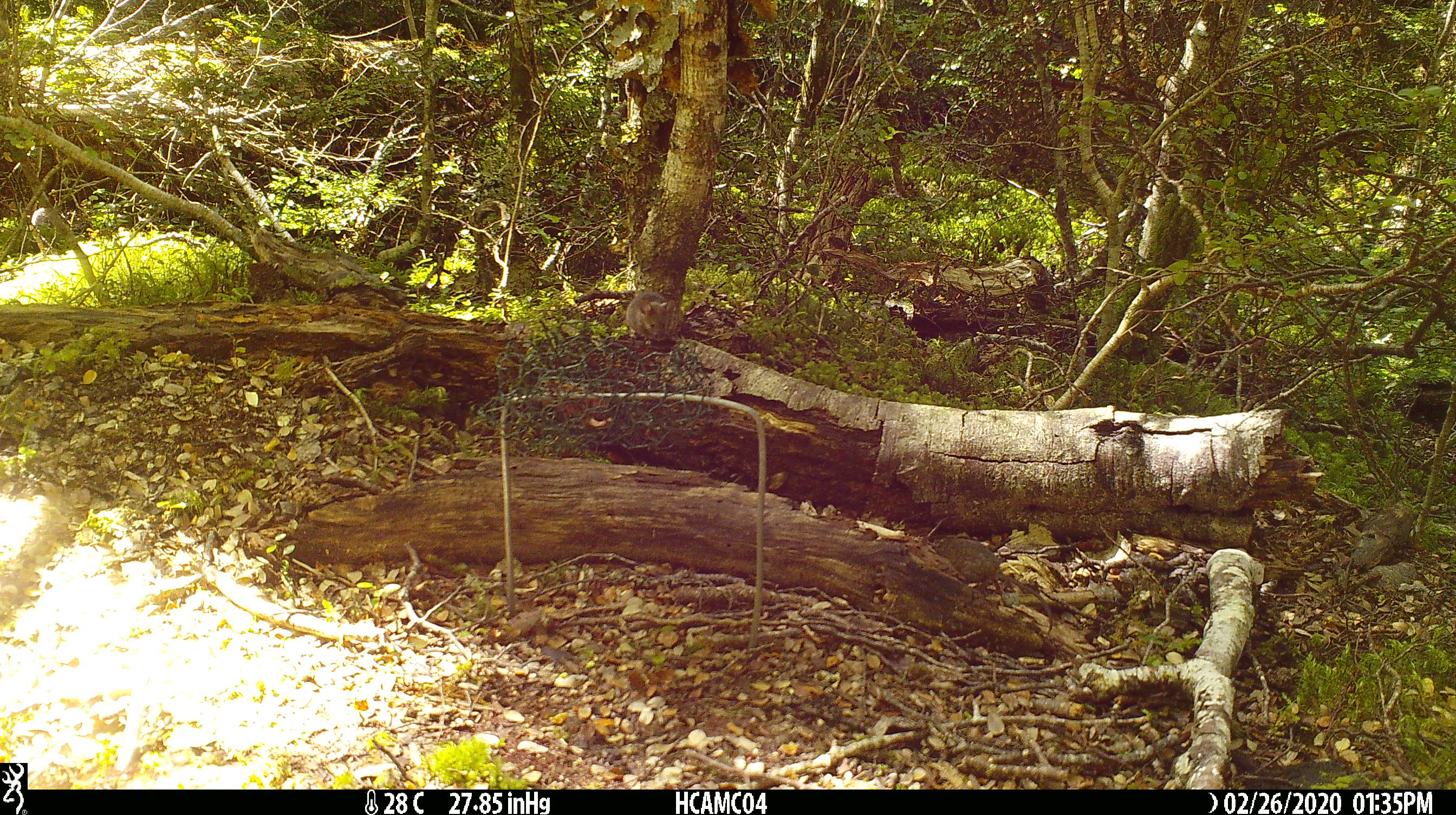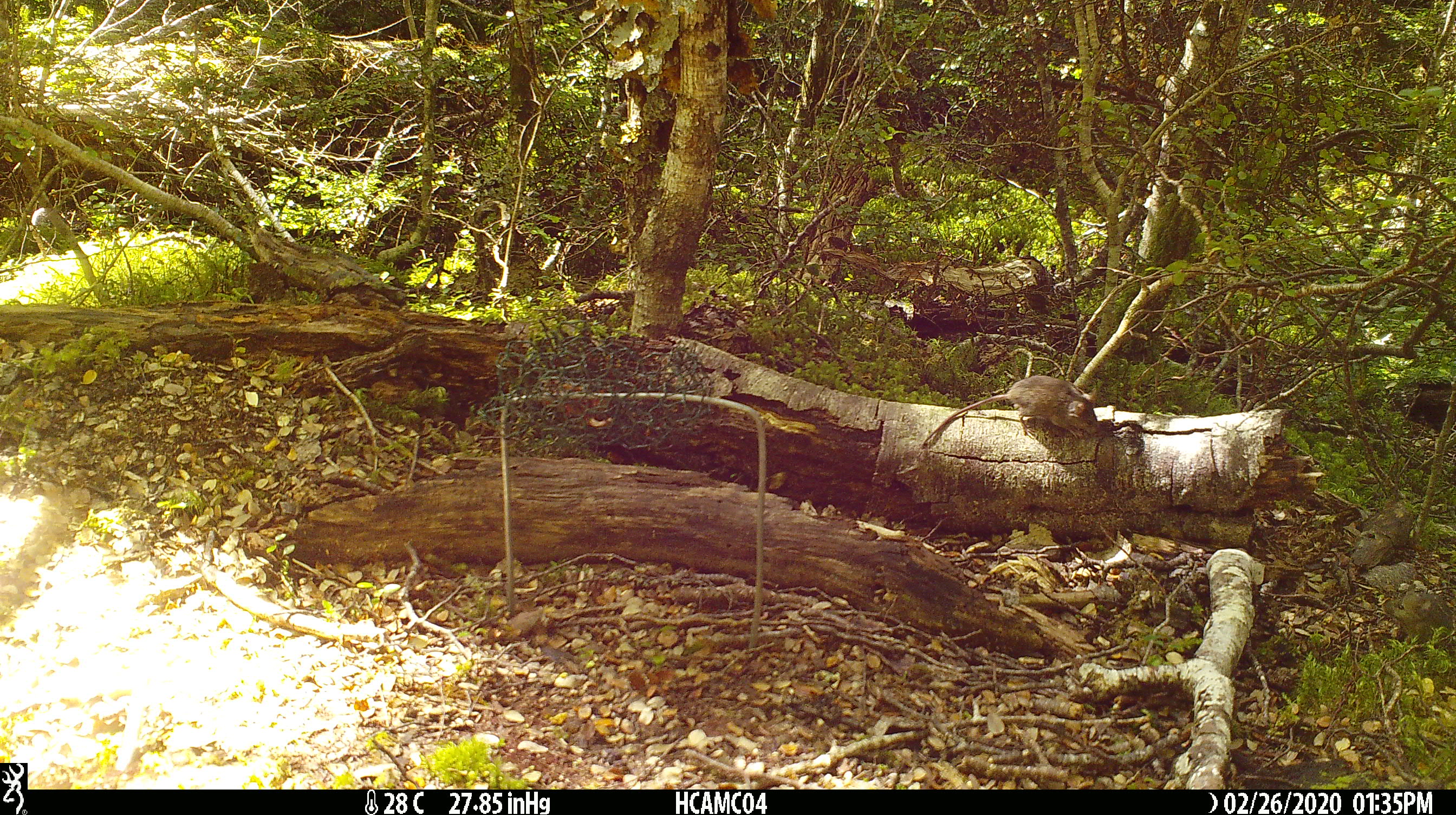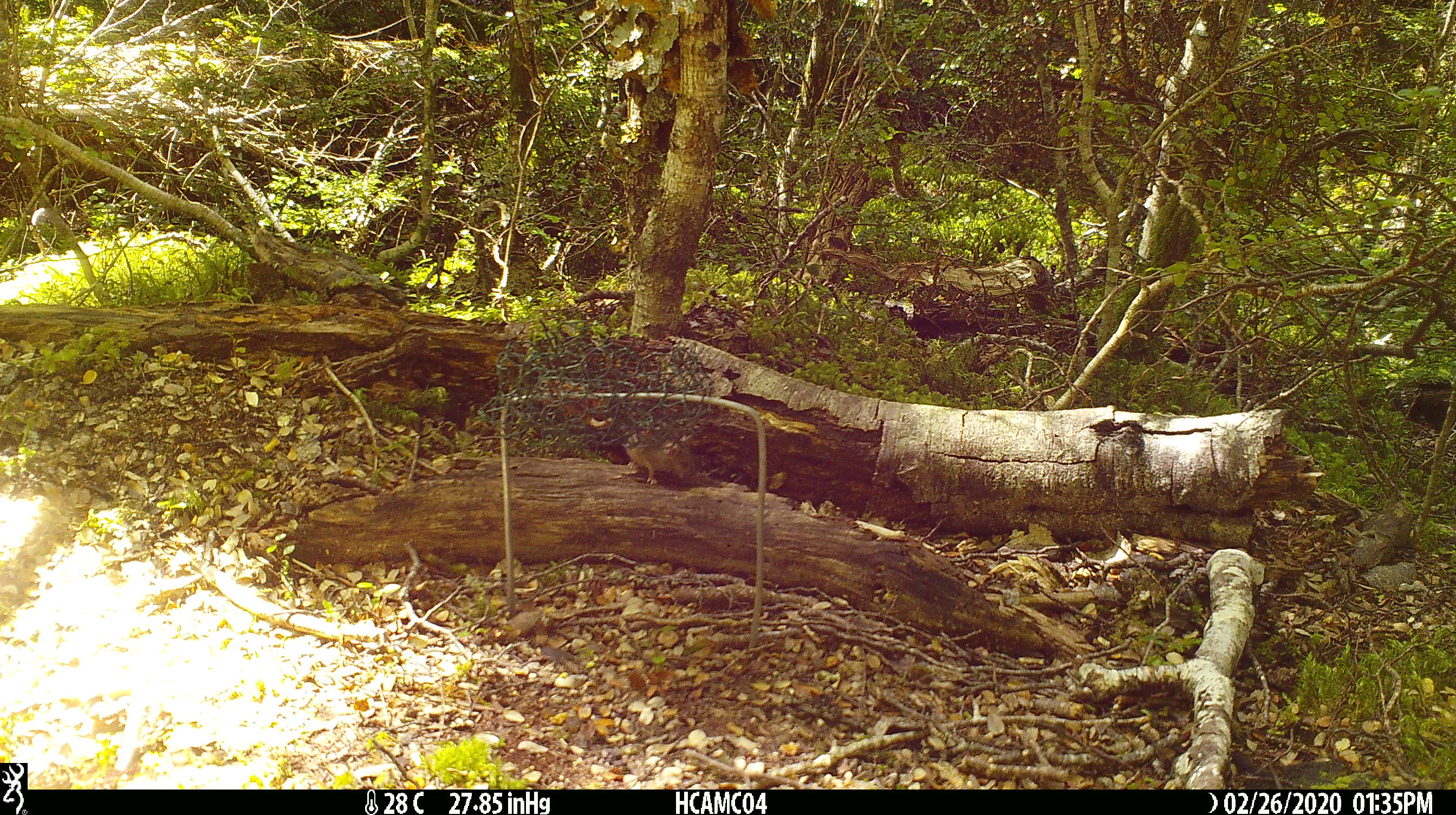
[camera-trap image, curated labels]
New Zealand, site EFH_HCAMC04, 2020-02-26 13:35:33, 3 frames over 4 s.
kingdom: Animalia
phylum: Chordata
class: Mammalia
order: Rodentia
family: Muridae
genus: Mus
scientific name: Mus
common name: mouse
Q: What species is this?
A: Mouse (Mus).